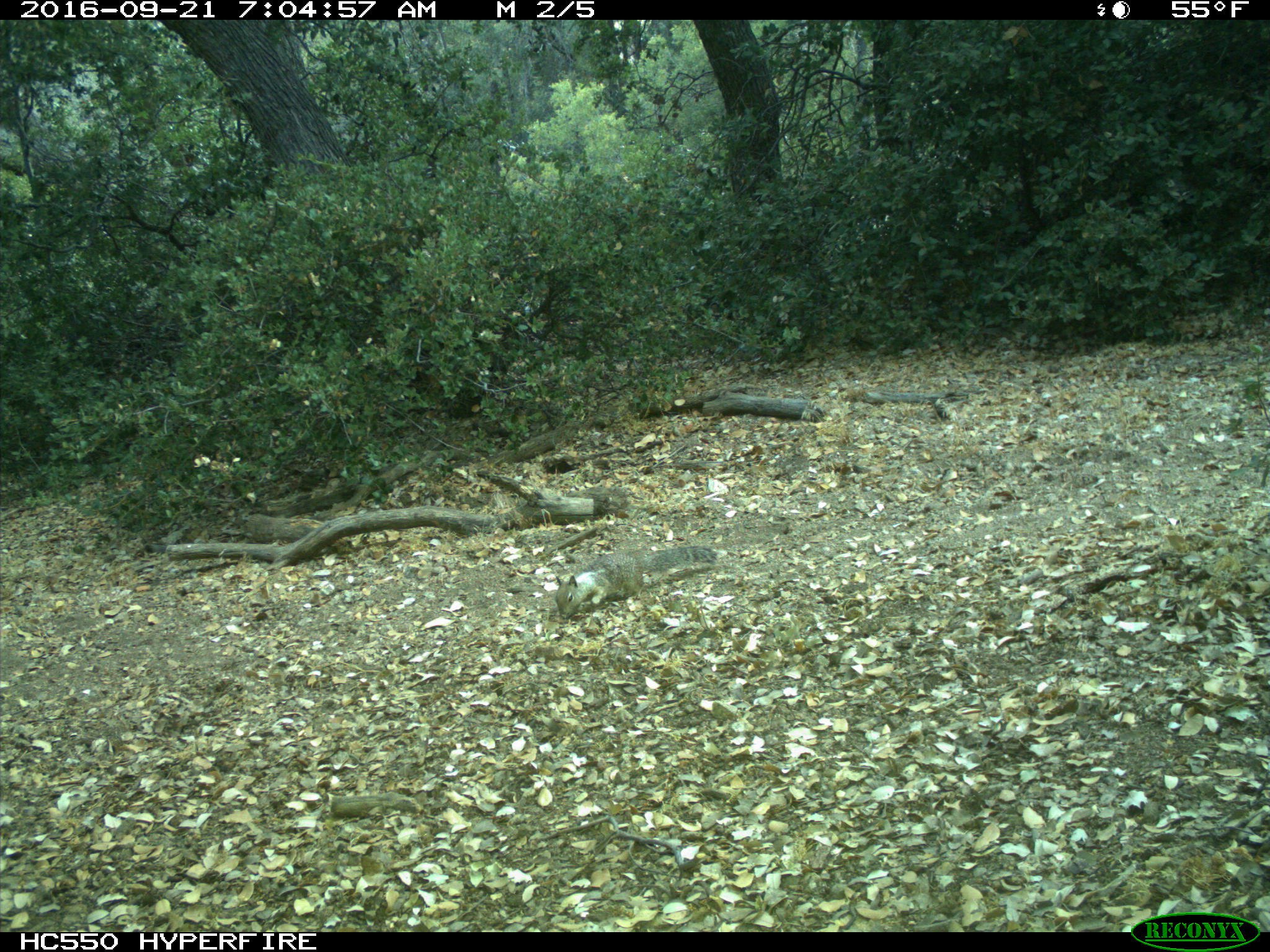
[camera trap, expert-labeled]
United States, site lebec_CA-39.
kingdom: Animalia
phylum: Chordata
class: Mammalia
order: Rodentia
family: Sciuridae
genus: Otospermophilus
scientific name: Otospermophilus beecheyi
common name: california ground squirrel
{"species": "Otospermophilus beecheyi (california ground squirrel)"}